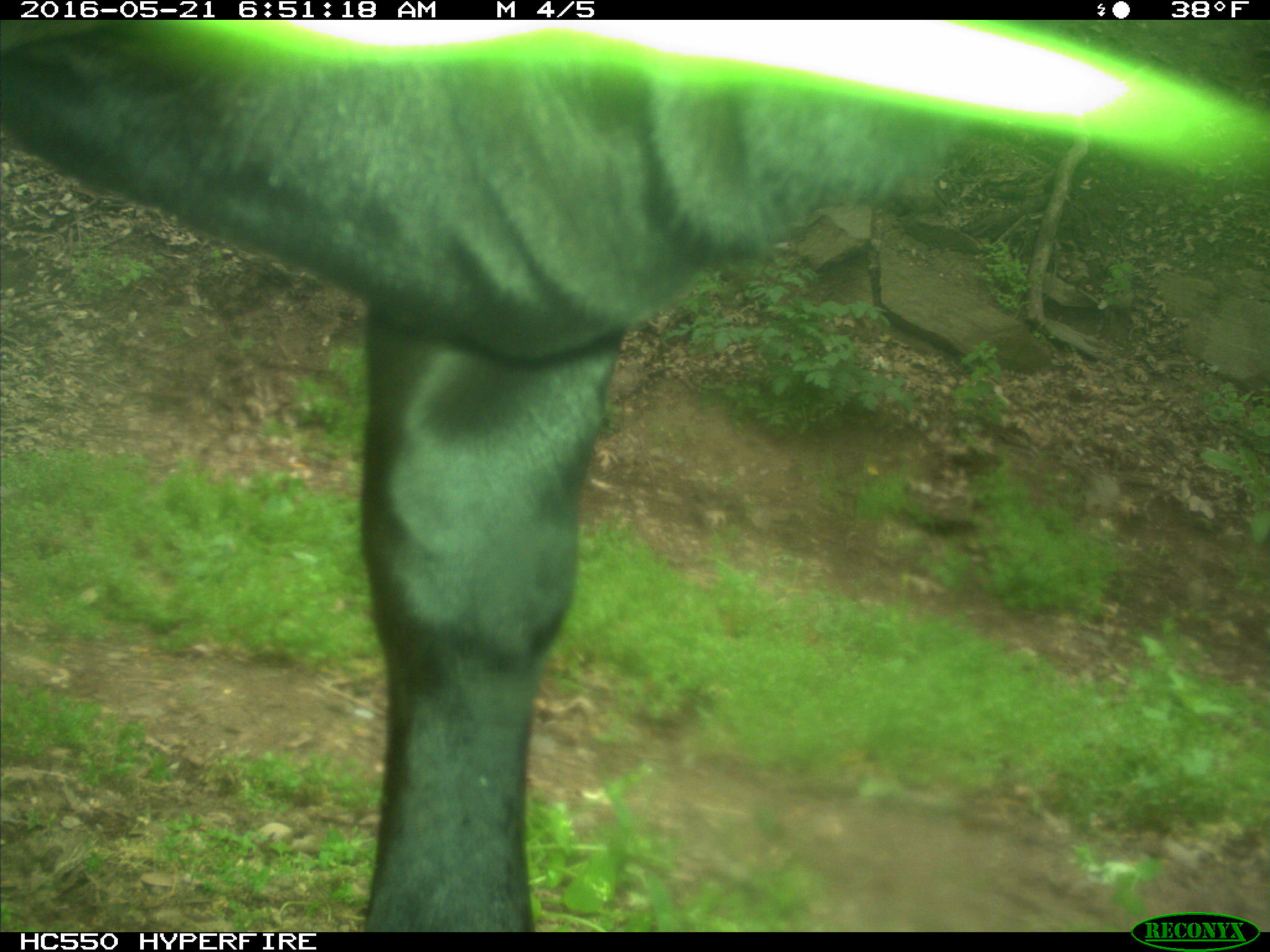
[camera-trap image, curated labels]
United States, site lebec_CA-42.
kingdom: Animalia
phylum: Chordata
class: Mammalia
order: Artiodactyla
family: Bovidae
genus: Bos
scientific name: Bos taurus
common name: domestic cow